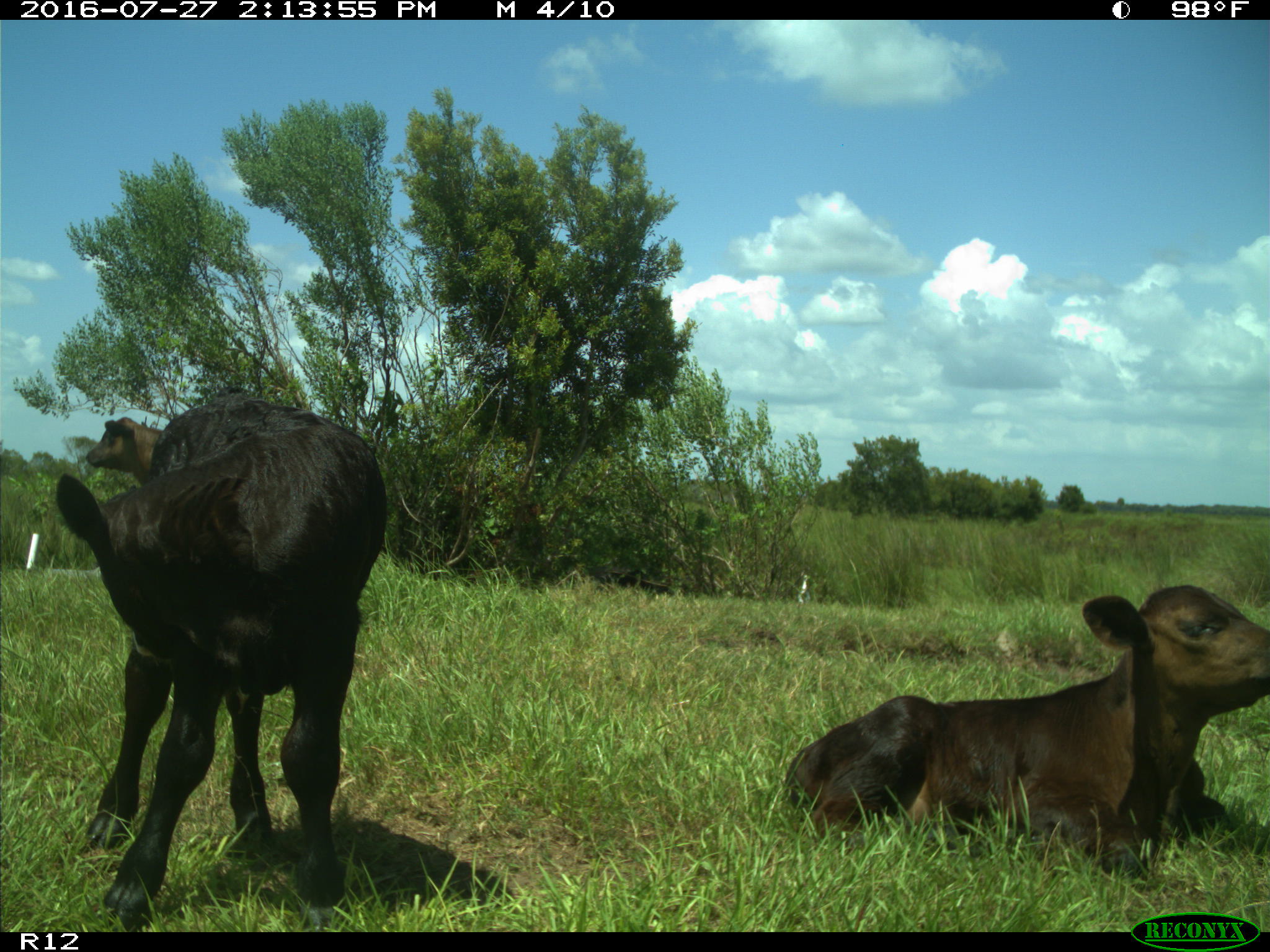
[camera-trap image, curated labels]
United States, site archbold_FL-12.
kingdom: Animalia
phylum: Chordata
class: Mammalia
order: Artiodactyla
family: Bovidae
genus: Bos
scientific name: Bos taurus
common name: domestic cow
Bos taurus (domestic cow).